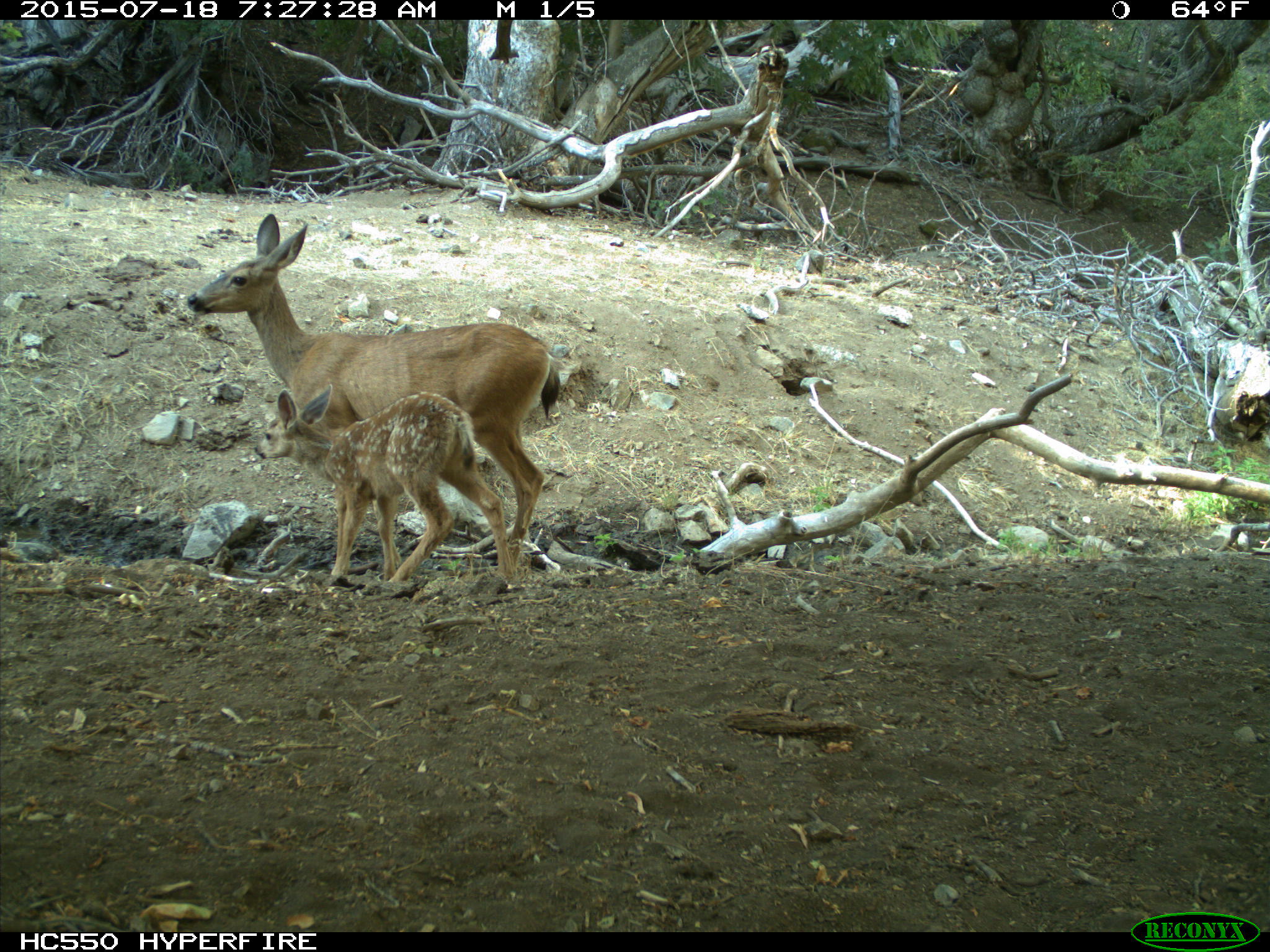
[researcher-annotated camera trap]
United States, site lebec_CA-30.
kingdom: Animalia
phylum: Chordata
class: Mammalia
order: Artiodactyla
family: Cervidae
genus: Odocoileus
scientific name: Odocoileus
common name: deer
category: unidentified deer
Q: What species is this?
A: Unidentified deer (deer) (Odocoileus).